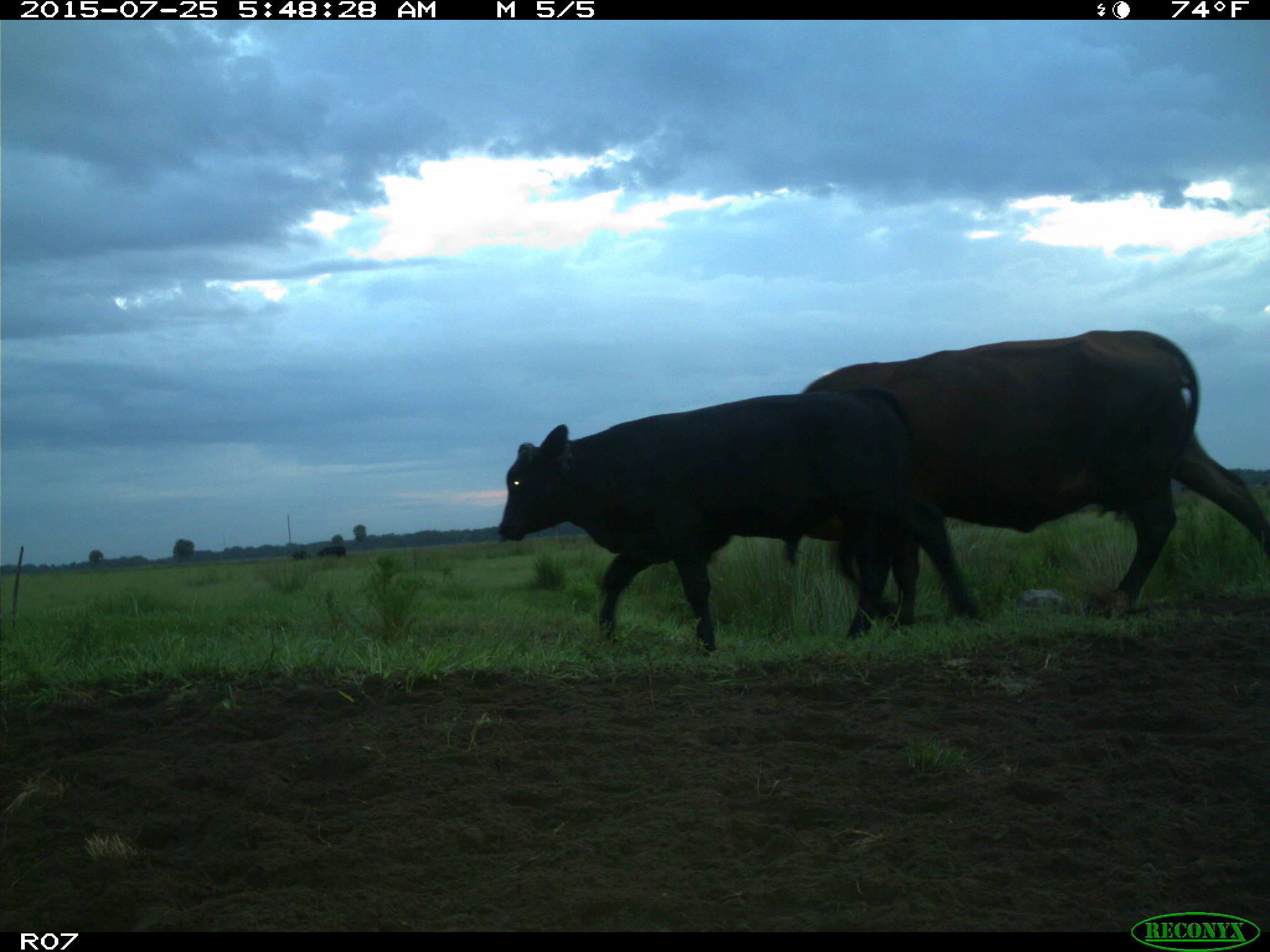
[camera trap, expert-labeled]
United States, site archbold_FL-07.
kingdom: Animalia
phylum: Chordata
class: Mammalia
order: Artiodactyla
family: Bovidae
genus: Bos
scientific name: Bos taurus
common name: domestic cow